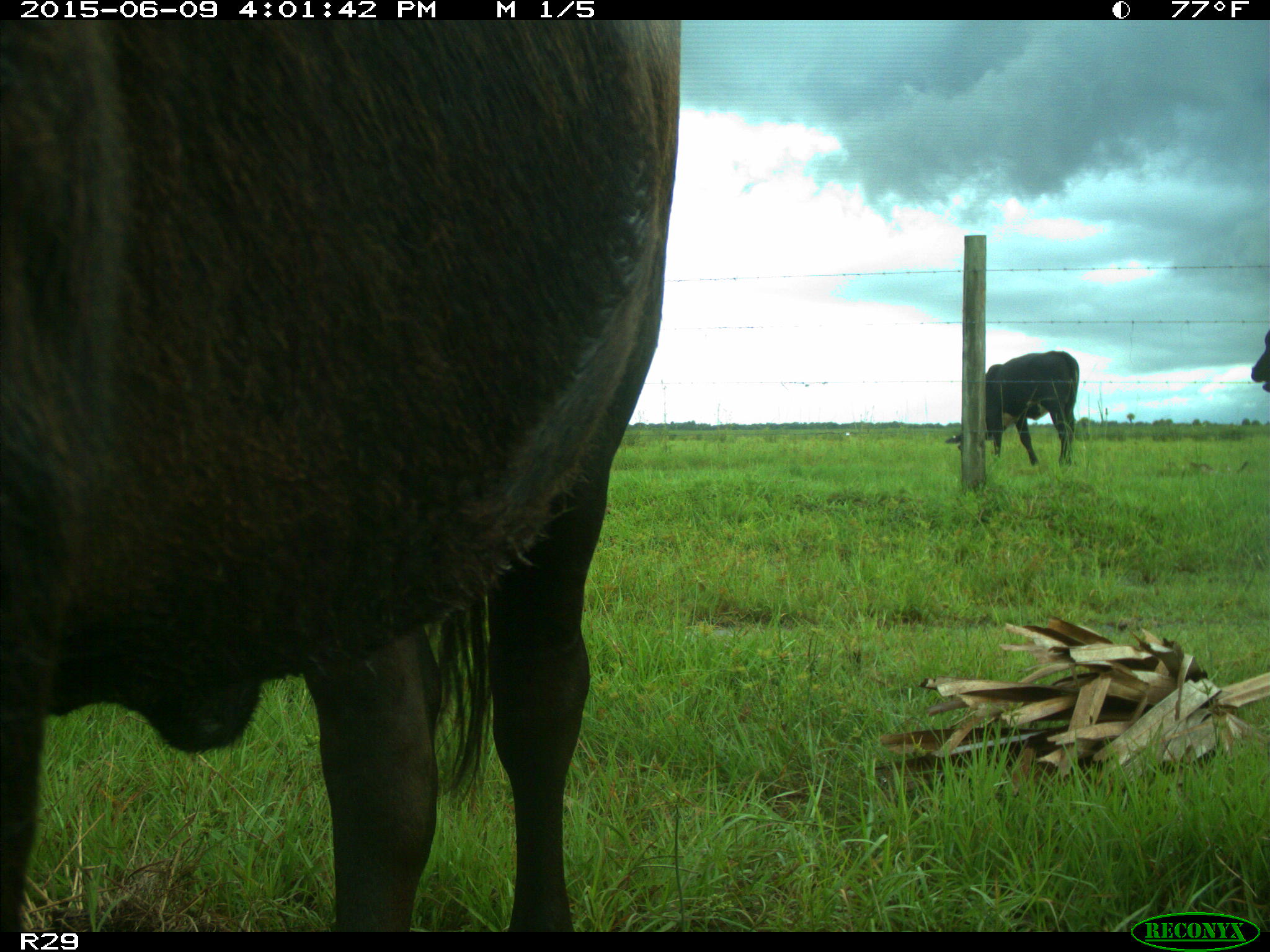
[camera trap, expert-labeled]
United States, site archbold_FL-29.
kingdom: Animalia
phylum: Chordata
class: Mammalia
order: Artiodactyla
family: Bovidae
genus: Bos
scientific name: Bos taurus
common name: domestic cow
Bos taurus (domestic cow).